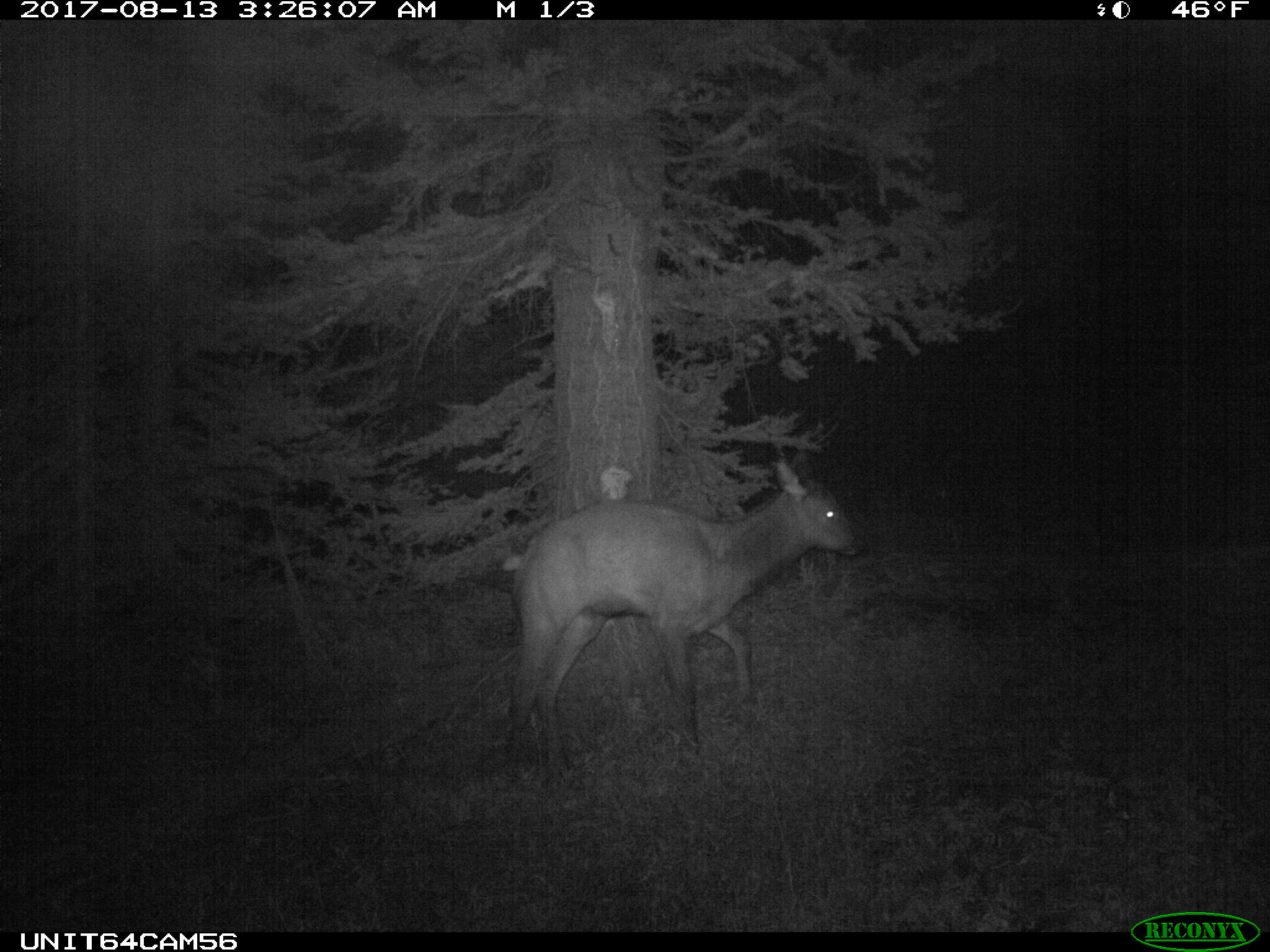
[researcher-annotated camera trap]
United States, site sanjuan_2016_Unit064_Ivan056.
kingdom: Animalia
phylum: Chordata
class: Mammalia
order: Artiodactyla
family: Cervidae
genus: Cervus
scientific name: Cervus elaphus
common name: red deer